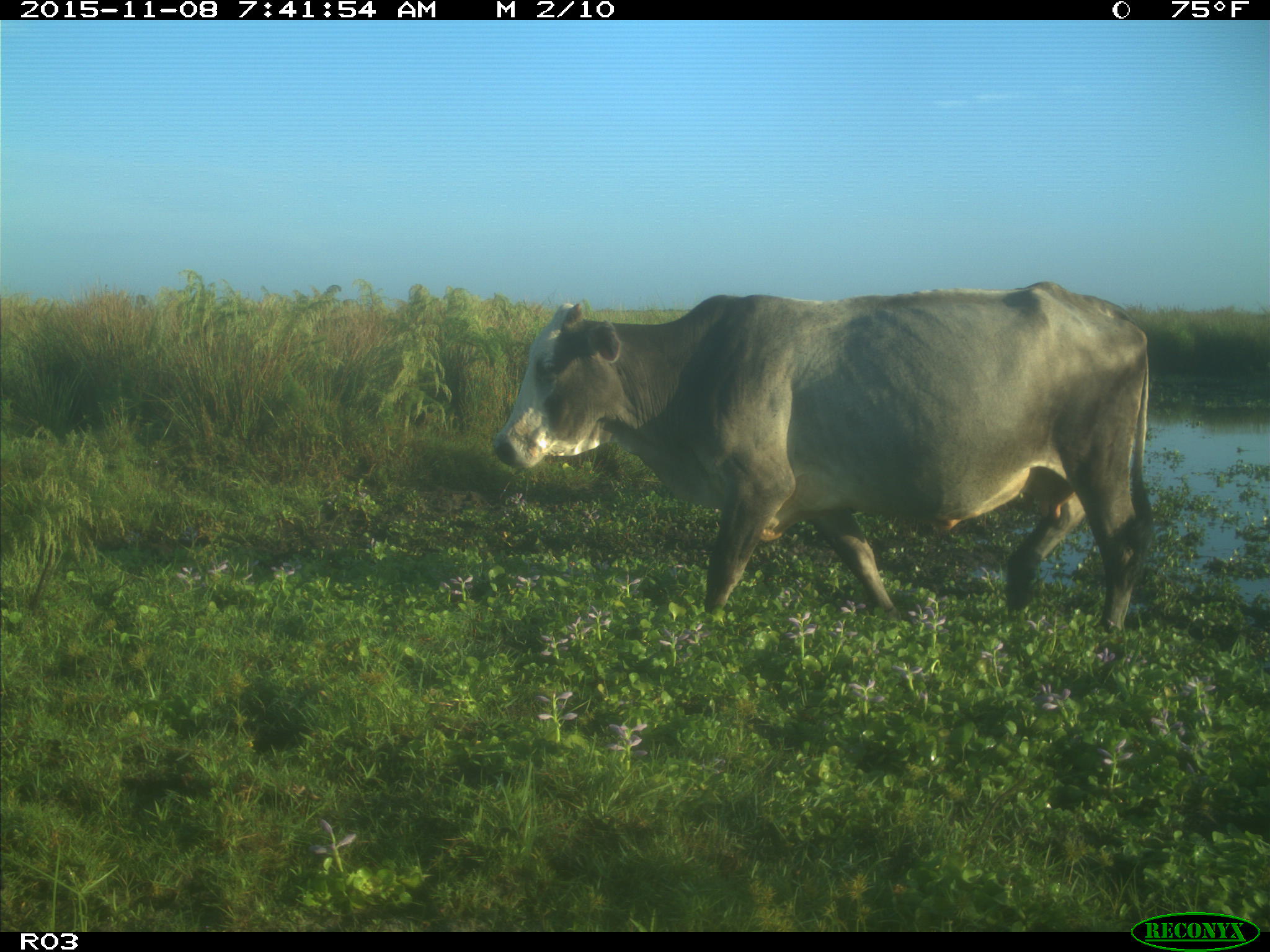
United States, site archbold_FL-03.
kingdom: Animalia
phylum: Chordata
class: Mammalia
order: Artiodactyla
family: Bovidae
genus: Bos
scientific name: Bos taurus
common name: domestic cow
Bos taurus (domestic cow).